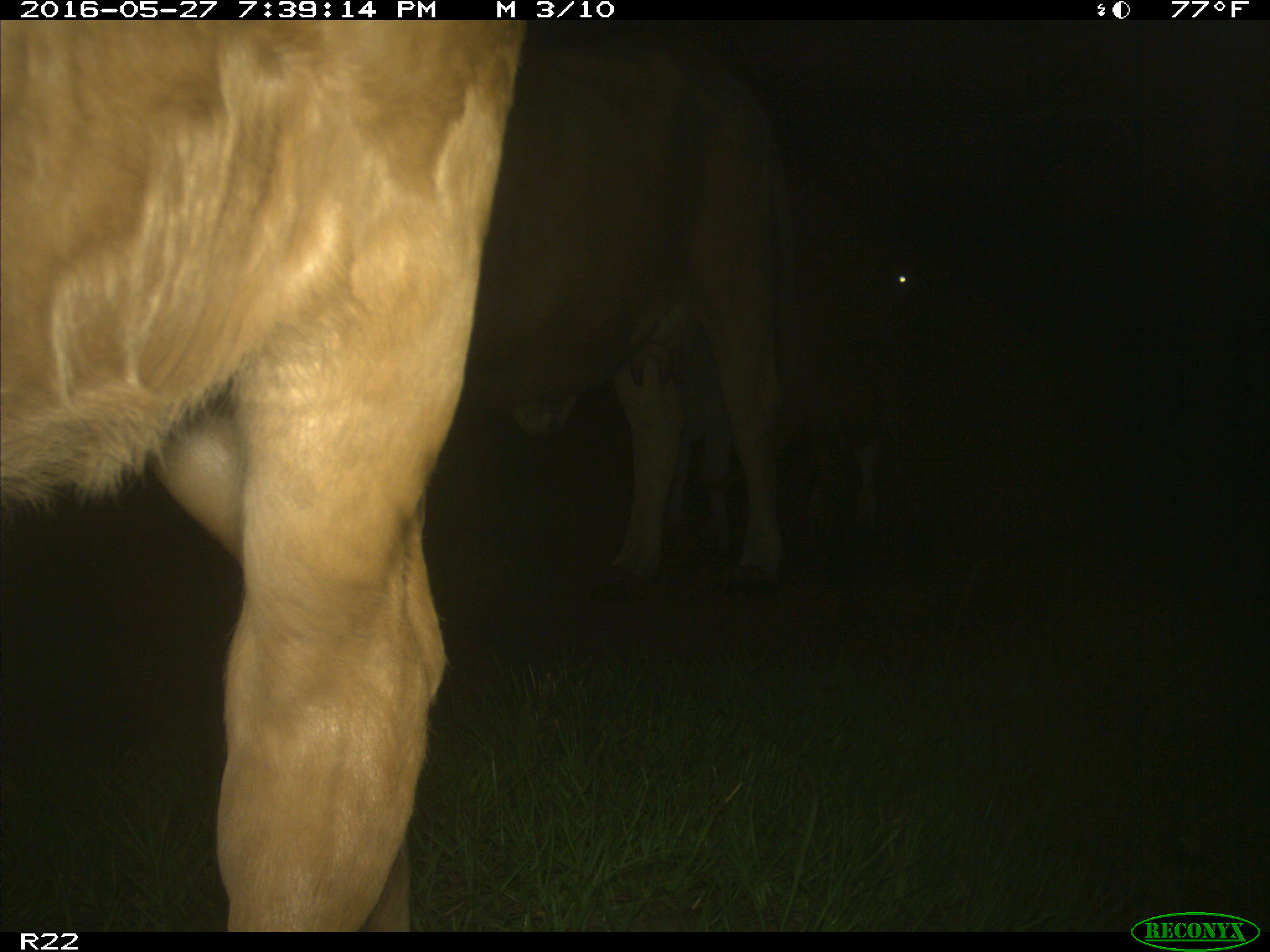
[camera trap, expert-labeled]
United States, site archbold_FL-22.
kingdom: Animalia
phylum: Chordata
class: Mammalia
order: Artiodactyla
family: Bovidae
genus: Bos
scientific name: Bos taurus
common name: domestic cow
Bos taurus (domestic cow).